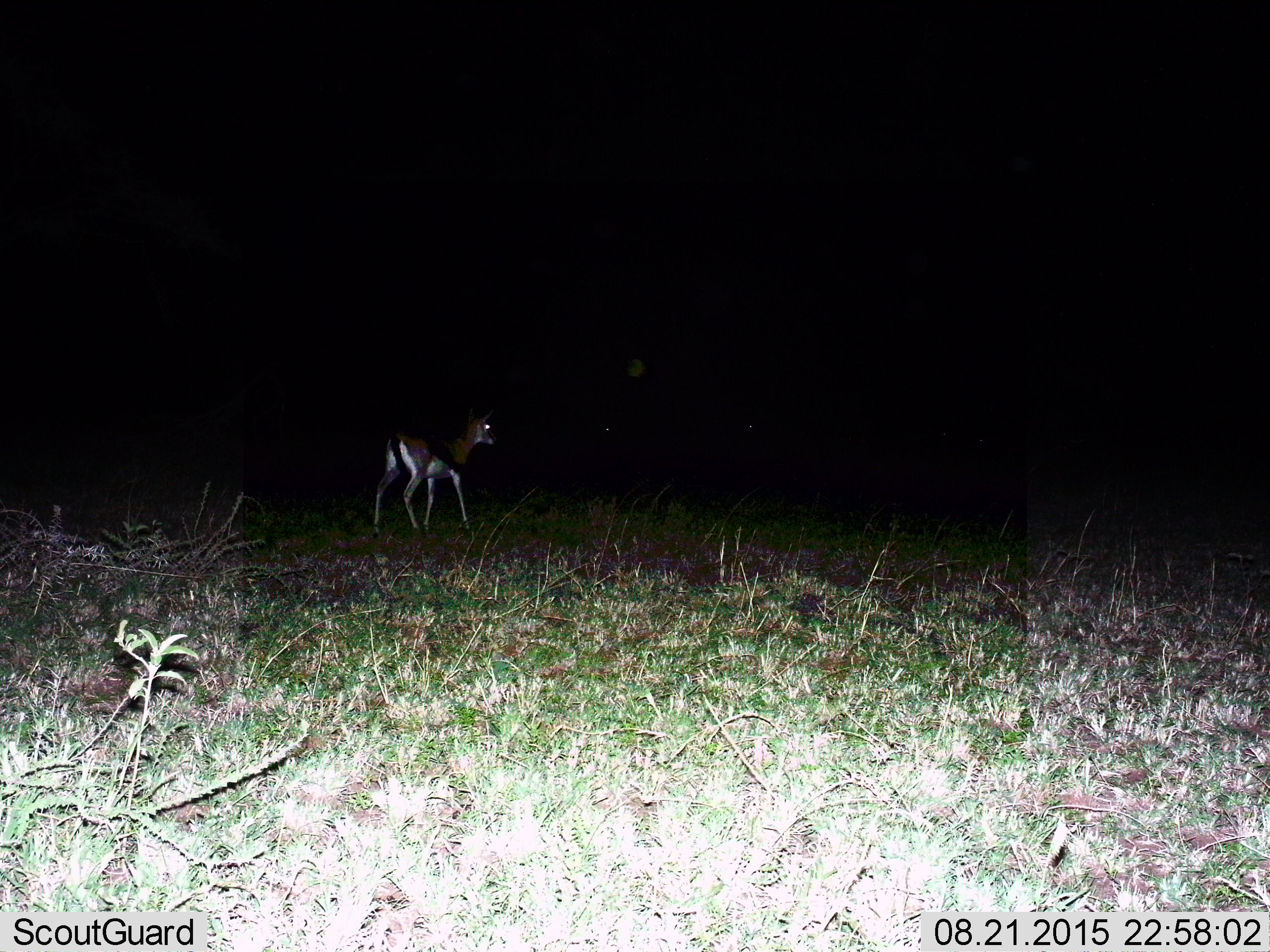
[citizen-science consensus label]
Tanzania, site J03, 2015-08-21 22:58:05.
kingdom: Animalia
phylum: Chordata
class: Mammalia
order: Artiodactyla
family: Bovidae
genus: Eudorcas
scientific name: Eudorcas thomsonii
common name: thomson's gazelle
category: gazellethomsons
Gazellethomsons (thomson's gazelle) (Eudorcas thomsonii), count 1. Behavior (volunteer vote fractions): standing 29%, resting 0%, moving 71%, interacting 0%. Young present (vote fraction): 14%. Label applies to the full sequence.